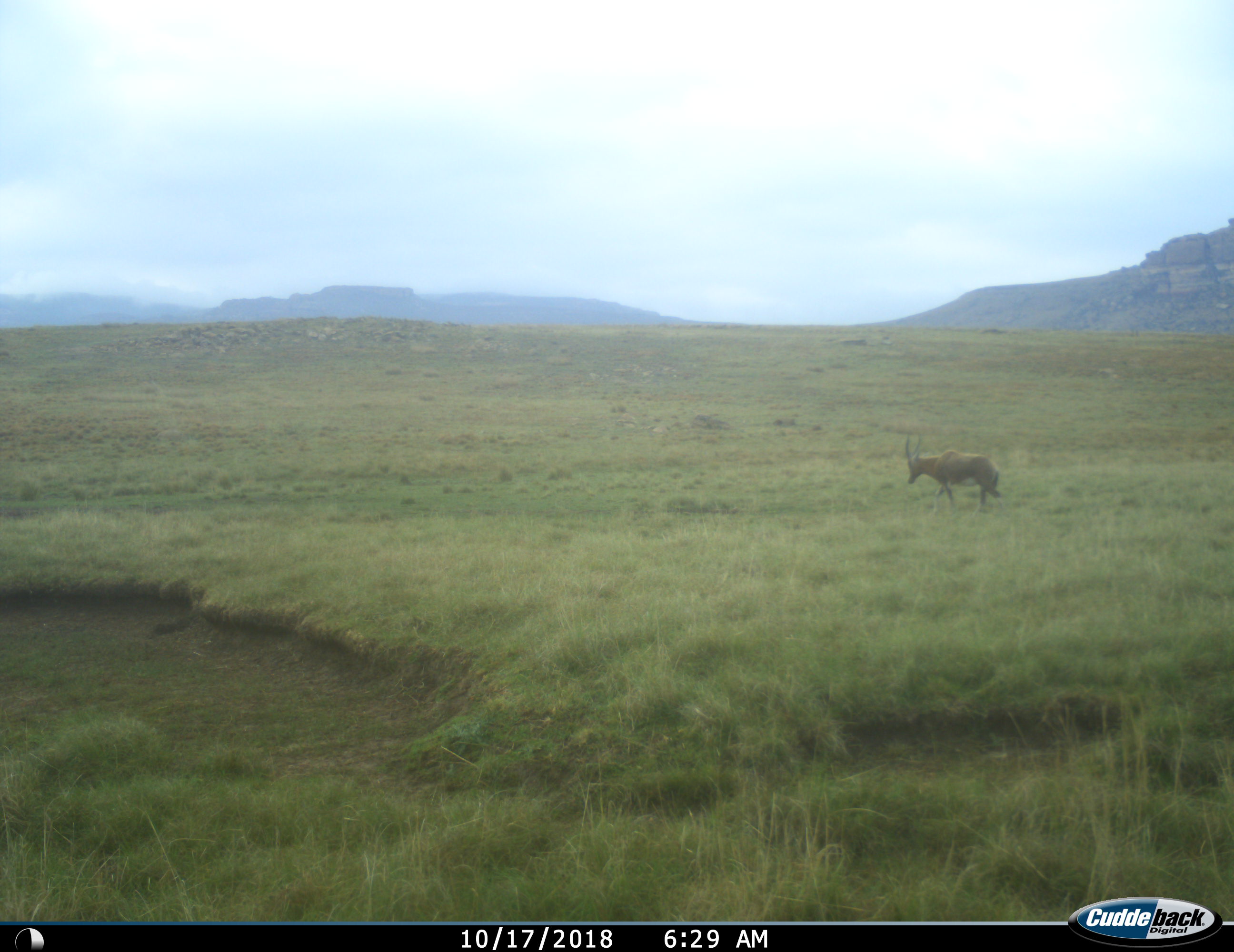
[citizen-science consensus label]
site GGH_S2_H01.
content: unidentified animal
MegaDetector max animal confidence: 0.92